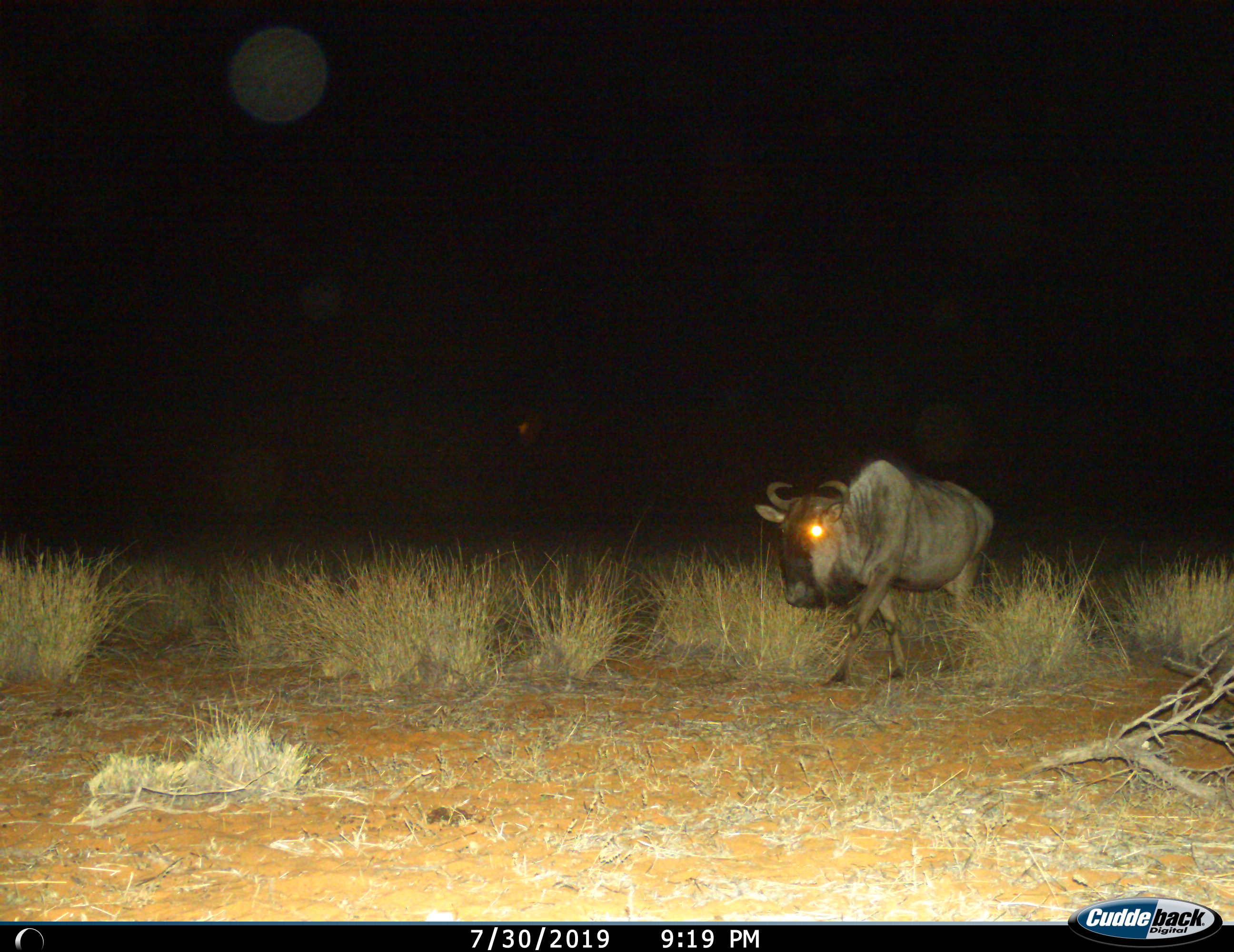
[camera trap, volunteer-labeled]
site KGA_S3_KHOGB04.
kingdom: Animalia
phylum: Chordata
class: Mammalia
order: Artiodactyla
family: Bovidae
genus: Connochaetes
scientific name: Connochaetes taurinus taurinus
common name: blue wildebeest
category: wildebeestblue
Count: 1.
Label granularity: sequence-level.